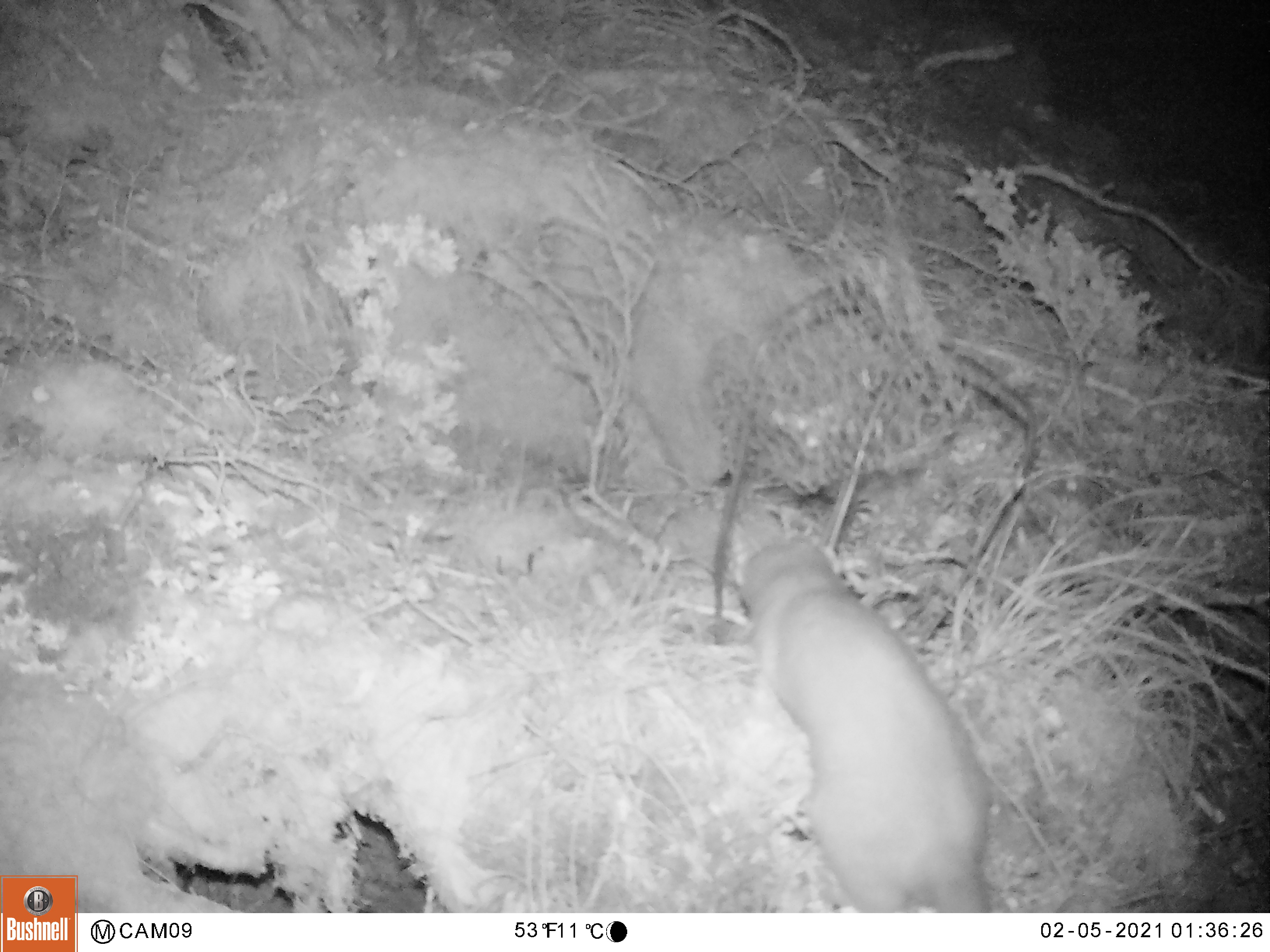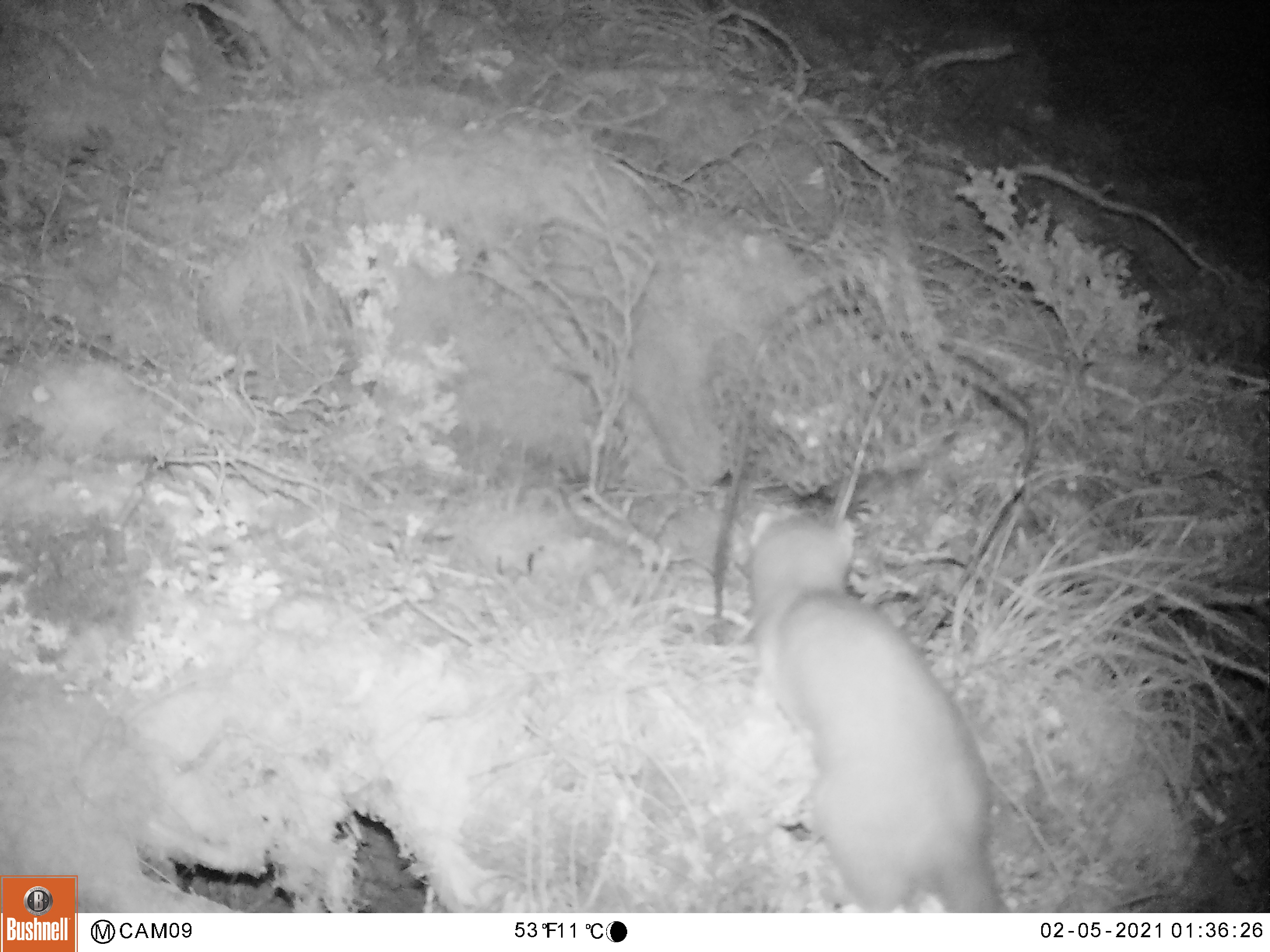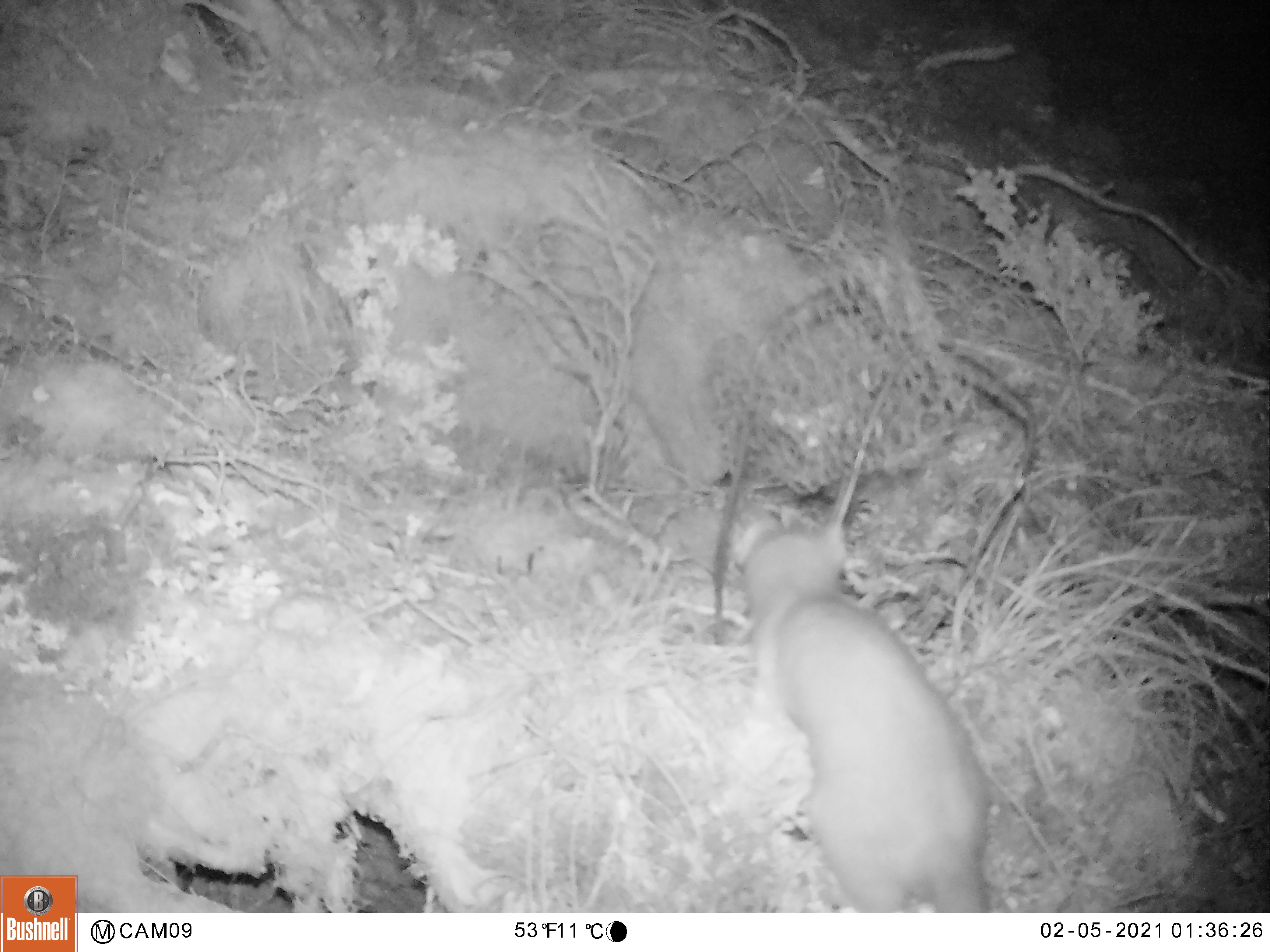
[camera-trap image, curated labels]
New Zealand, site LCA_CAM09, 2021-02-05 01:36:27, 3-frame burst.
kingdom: Animalia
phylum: Chordata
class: Mammalia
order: Carnivora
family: Mustelidae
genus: Mustela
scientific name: Mustela erminea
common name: stoat